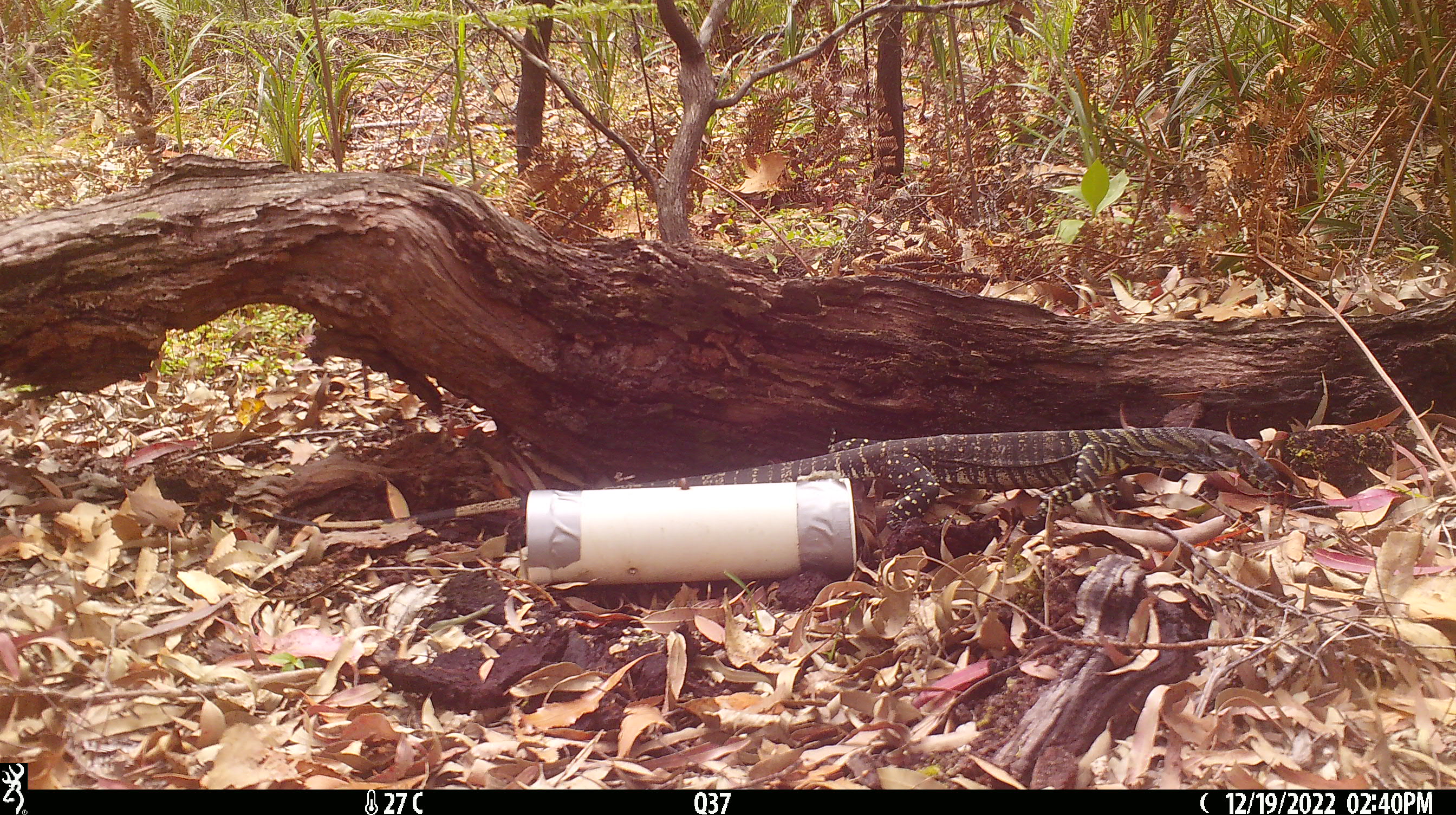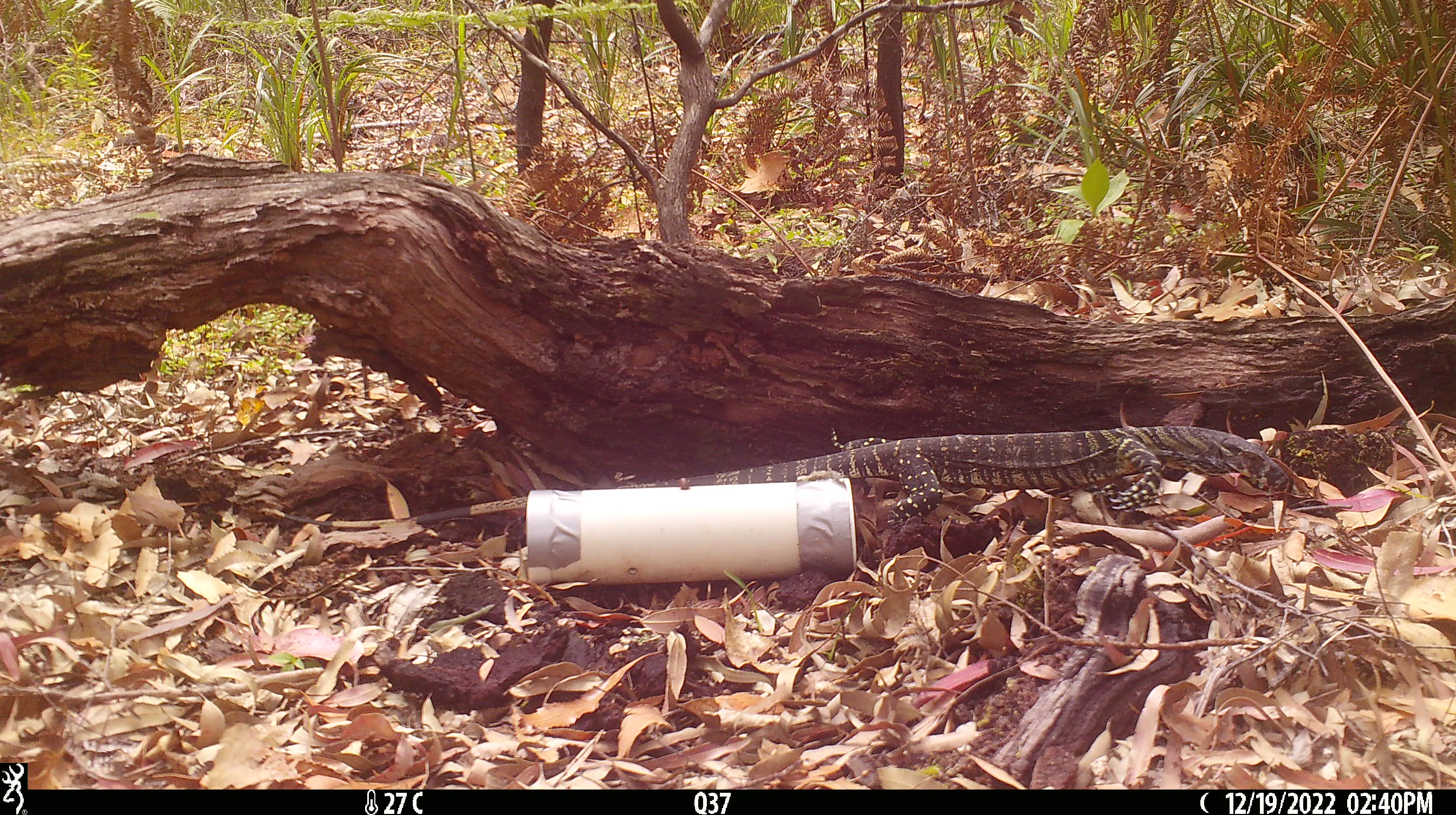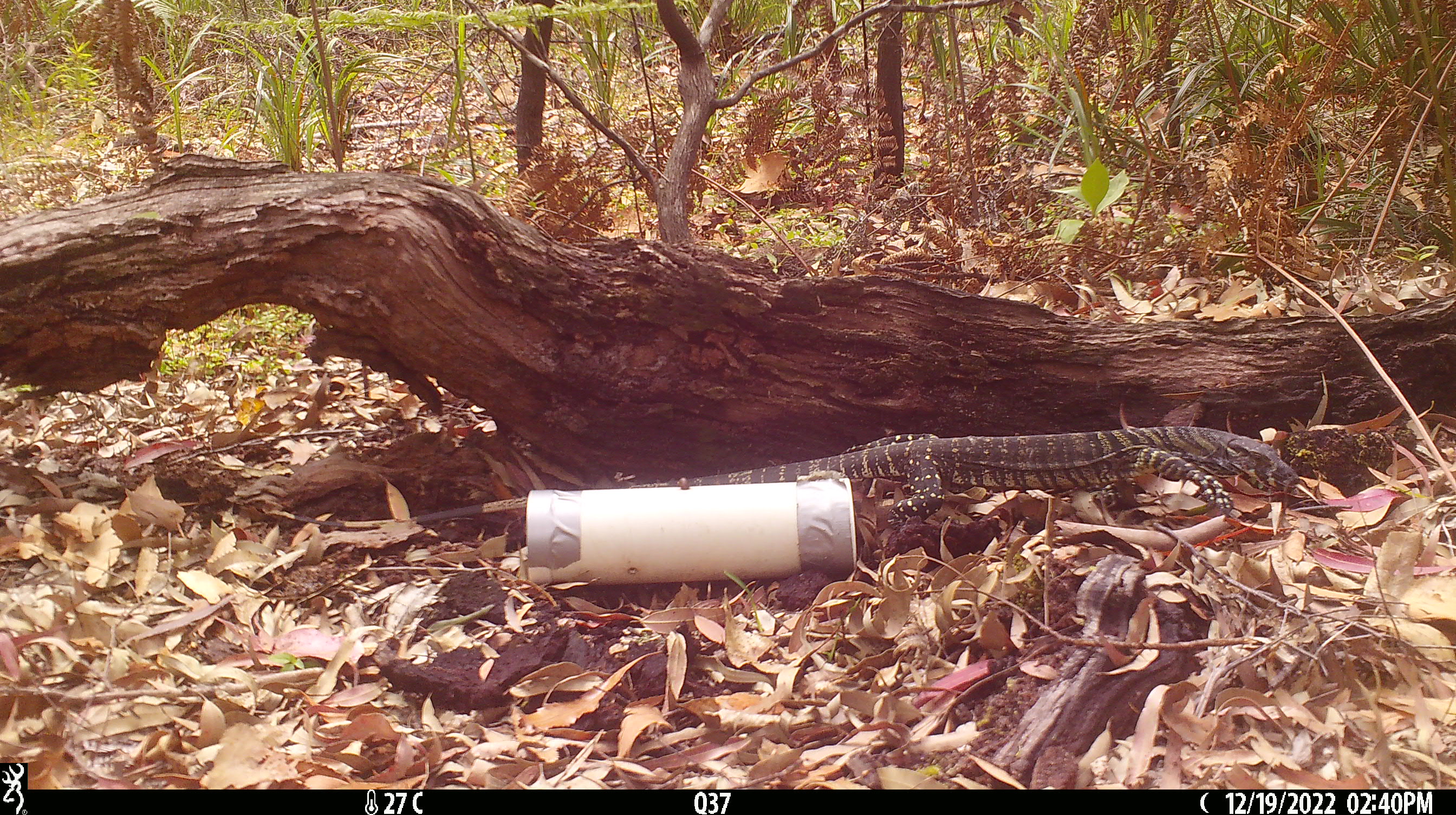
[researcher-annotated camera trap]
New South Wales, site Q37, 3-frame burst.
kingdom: Animalia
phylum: Chordata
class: Reptilia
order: Squamata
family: Varanidae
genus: Varanus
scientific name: Varanus varius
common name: lace monitor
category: goanna